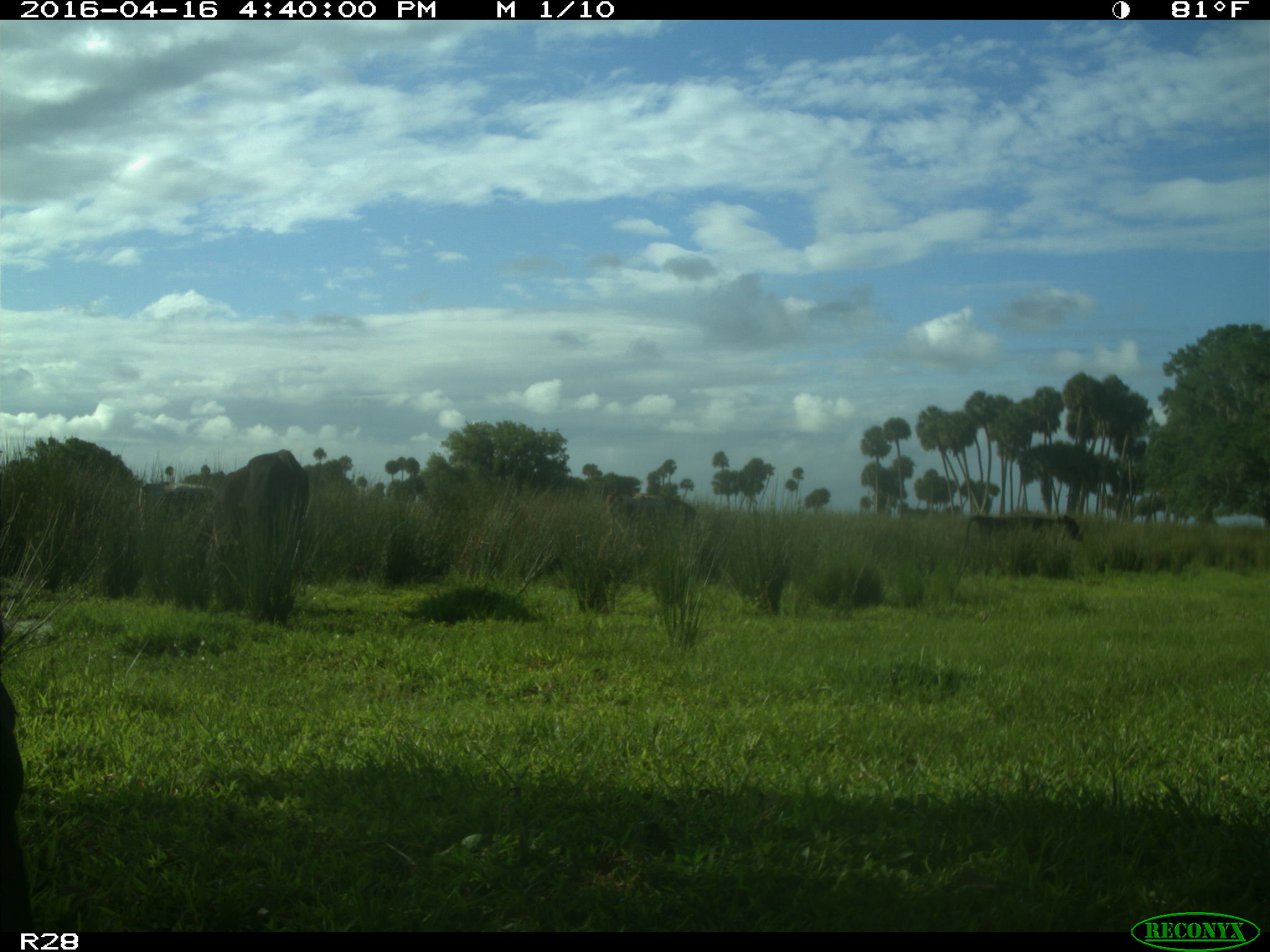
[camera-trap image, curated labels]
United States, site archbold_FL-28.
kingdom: Animalia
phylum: Chordata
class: Mammalia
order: Artiodactyla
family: Bovidae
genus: Bos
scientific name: Bos taurus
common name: domestic cow